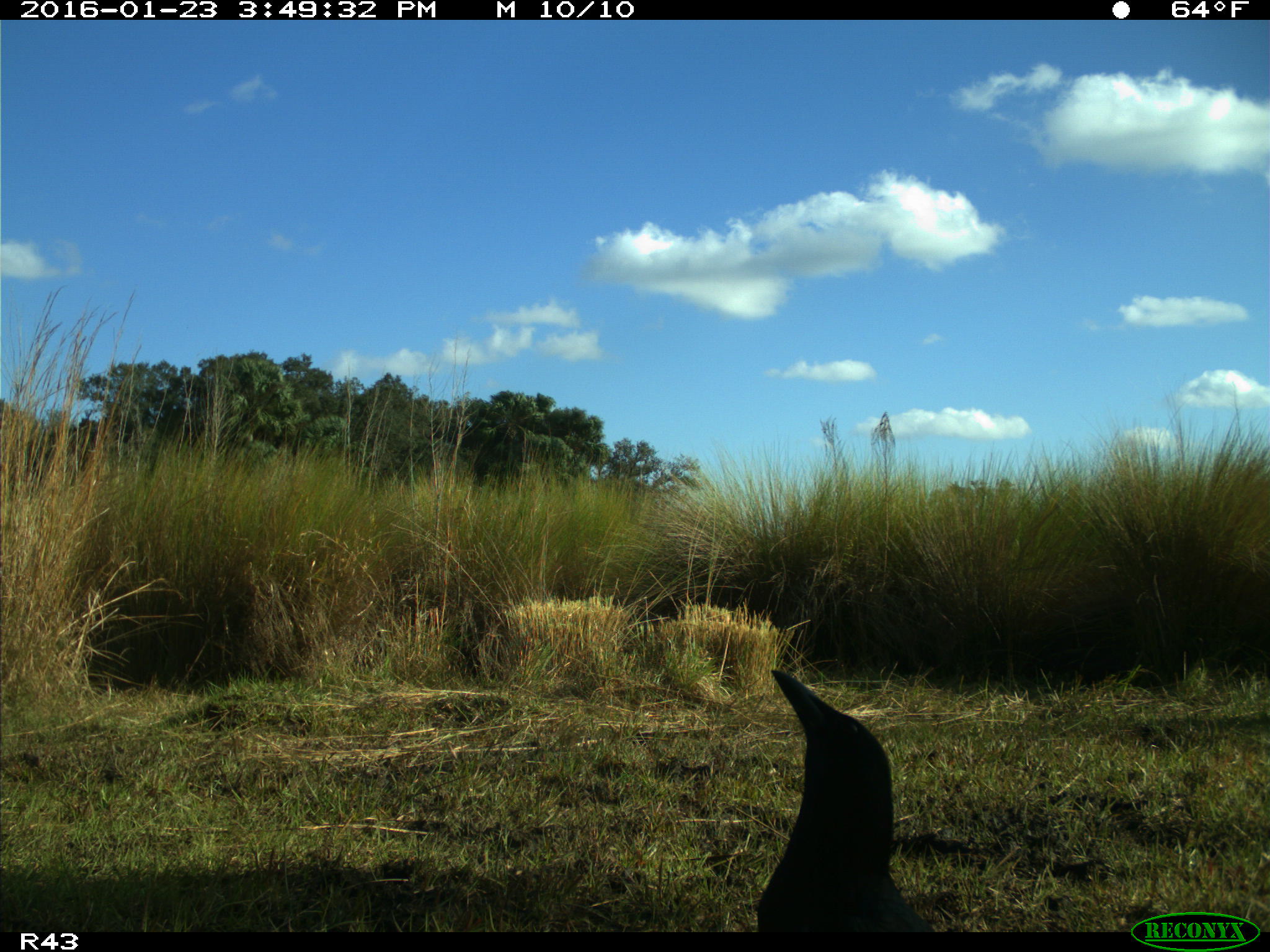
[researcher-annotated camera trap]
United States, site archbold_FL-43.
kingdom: Animalia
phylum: Chordata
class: Aves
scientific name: Aves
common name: birds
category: unidentified bird